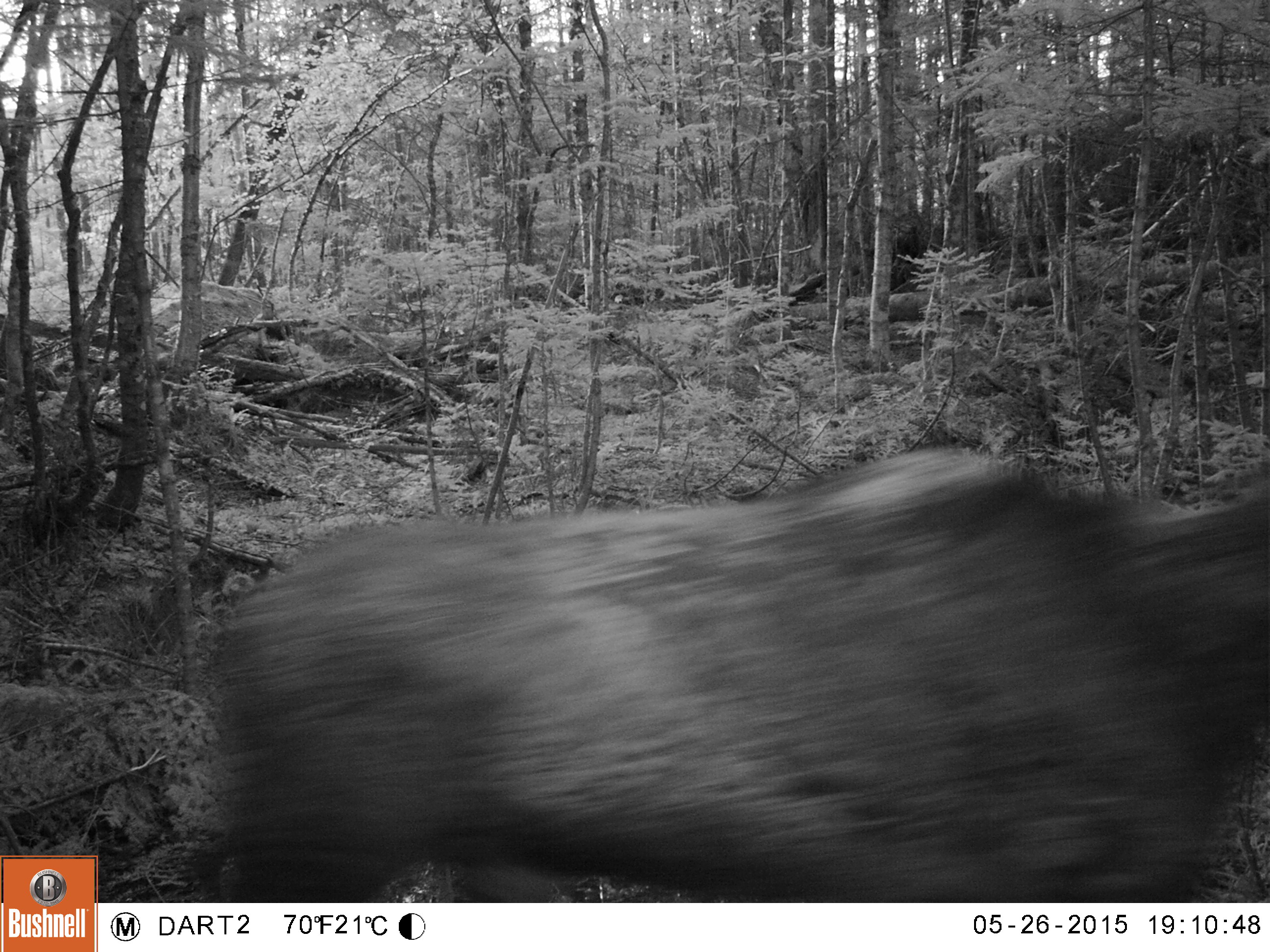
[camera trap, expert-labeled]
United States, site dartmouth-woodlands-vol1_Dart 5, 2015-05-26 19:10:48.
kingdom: Animalia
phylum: Chordata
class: Mammalia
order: Artiodactyla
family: Cervidae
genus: Alces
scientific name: Alces alces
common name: moose